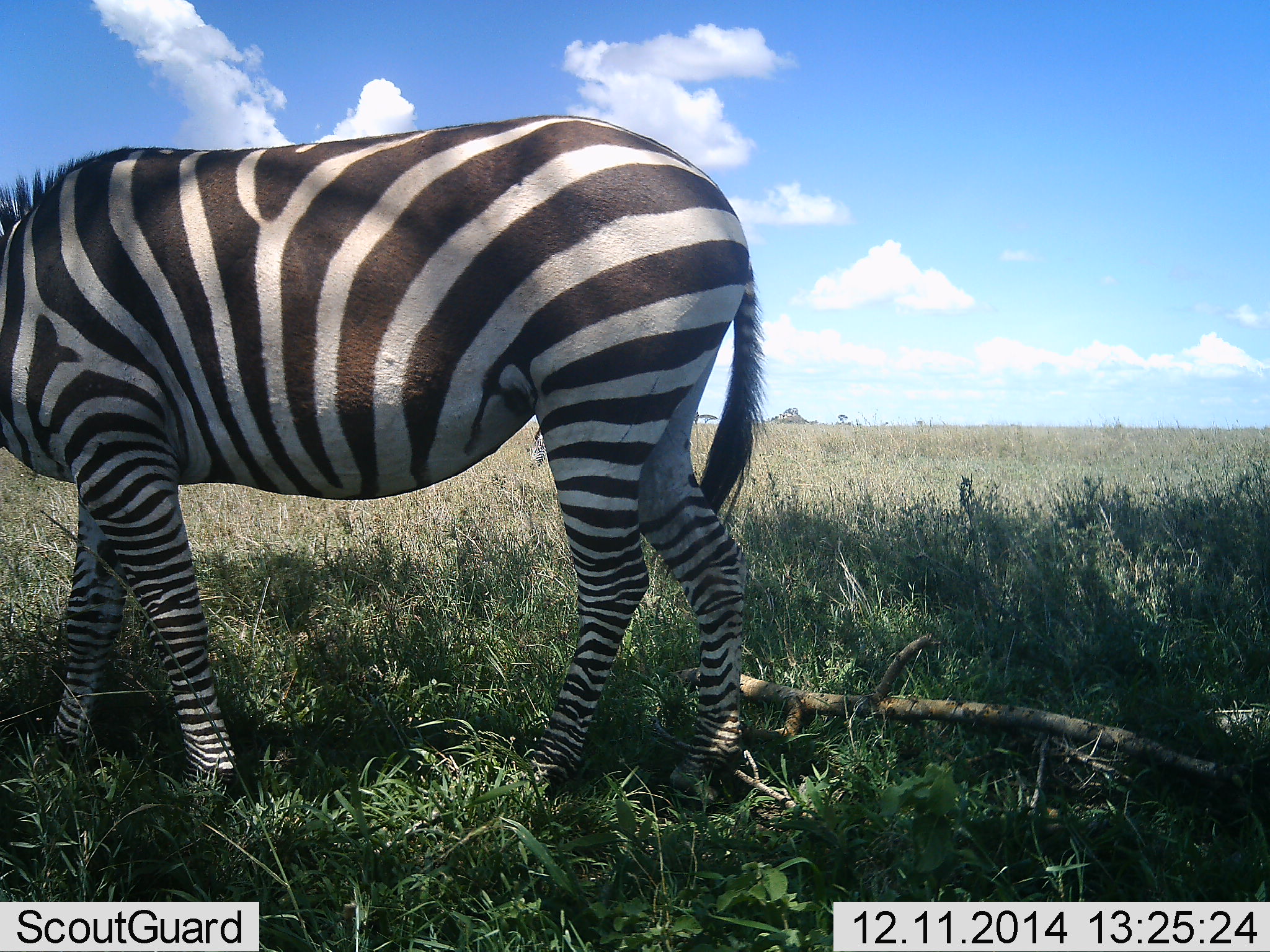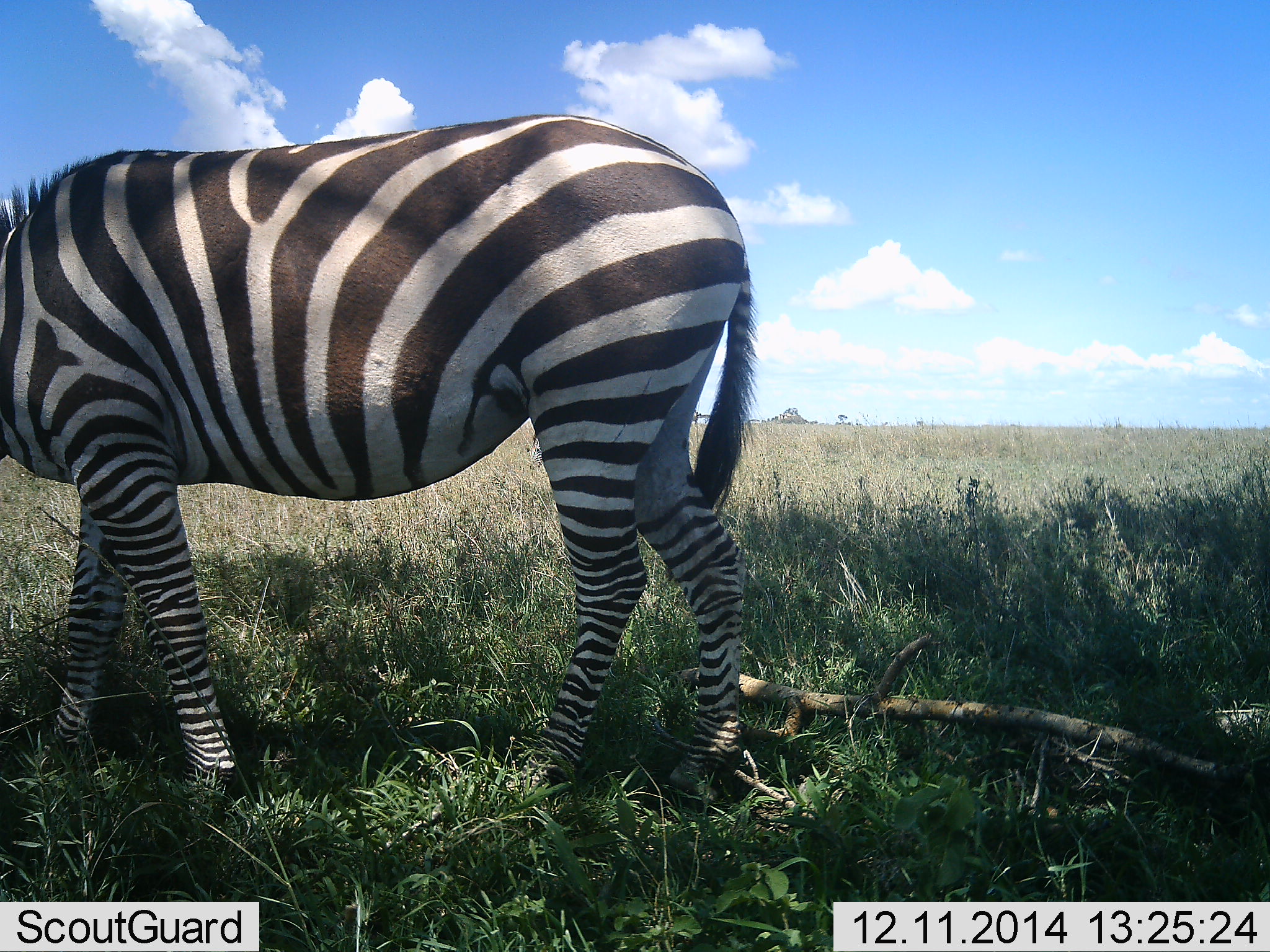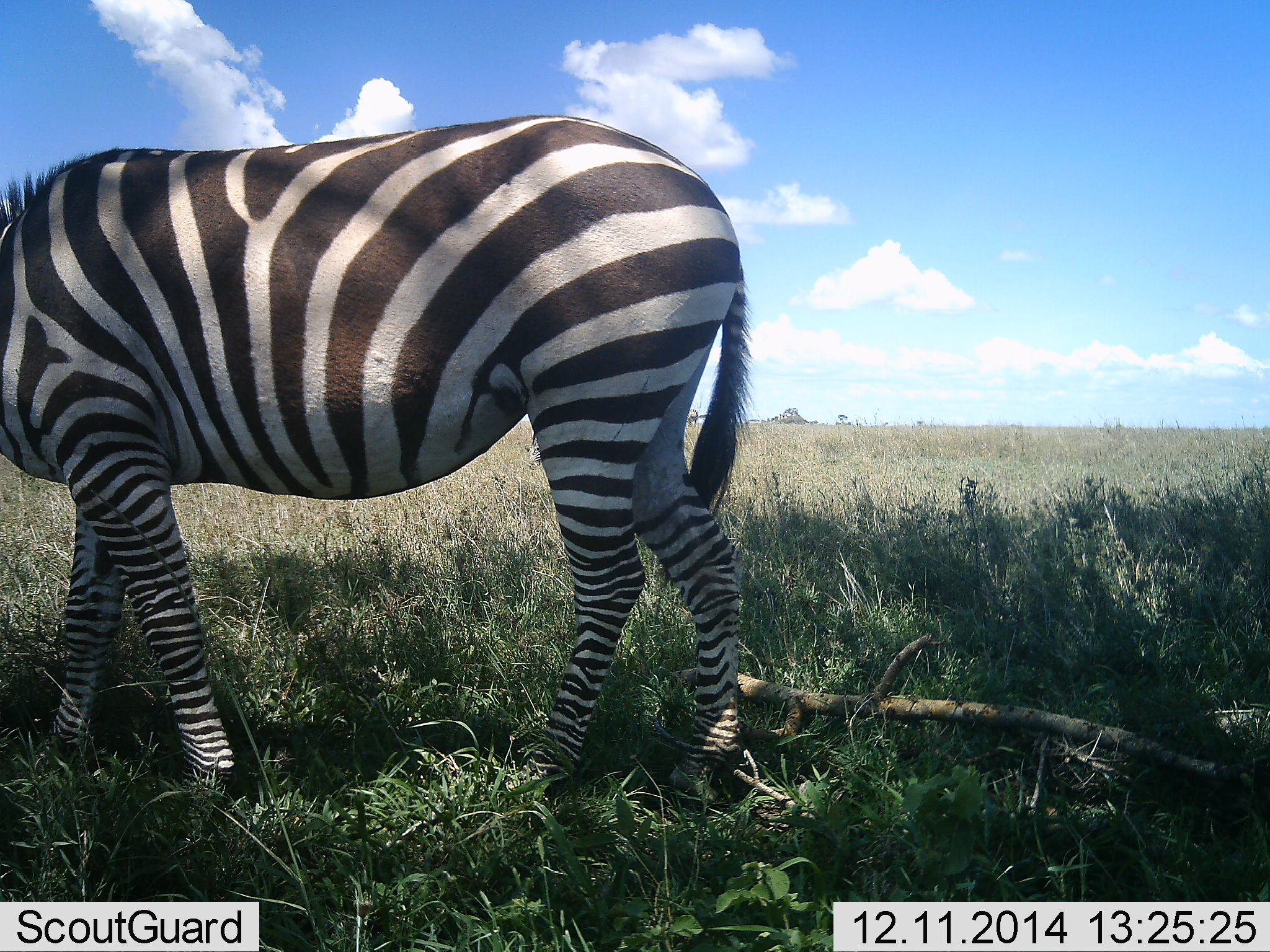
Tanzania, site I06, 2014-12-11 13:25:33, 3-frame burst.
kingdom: Animalia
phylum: Chordata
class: Mammalia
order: Perissodactyla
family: Equidae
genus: Equus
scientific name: Equus quagga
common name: plains zebra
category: zebra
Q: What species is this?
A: Zebra (plains zebra) (Equus quagga).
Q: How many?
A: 1.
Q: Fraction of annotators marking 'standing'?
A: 20%.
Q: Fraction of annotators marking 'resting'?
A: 0%.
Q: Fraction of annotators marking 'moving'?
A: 10%.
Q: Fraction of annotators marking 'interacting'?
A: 0%.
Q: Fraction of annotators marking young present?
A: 0%.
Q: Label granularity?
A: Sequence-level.